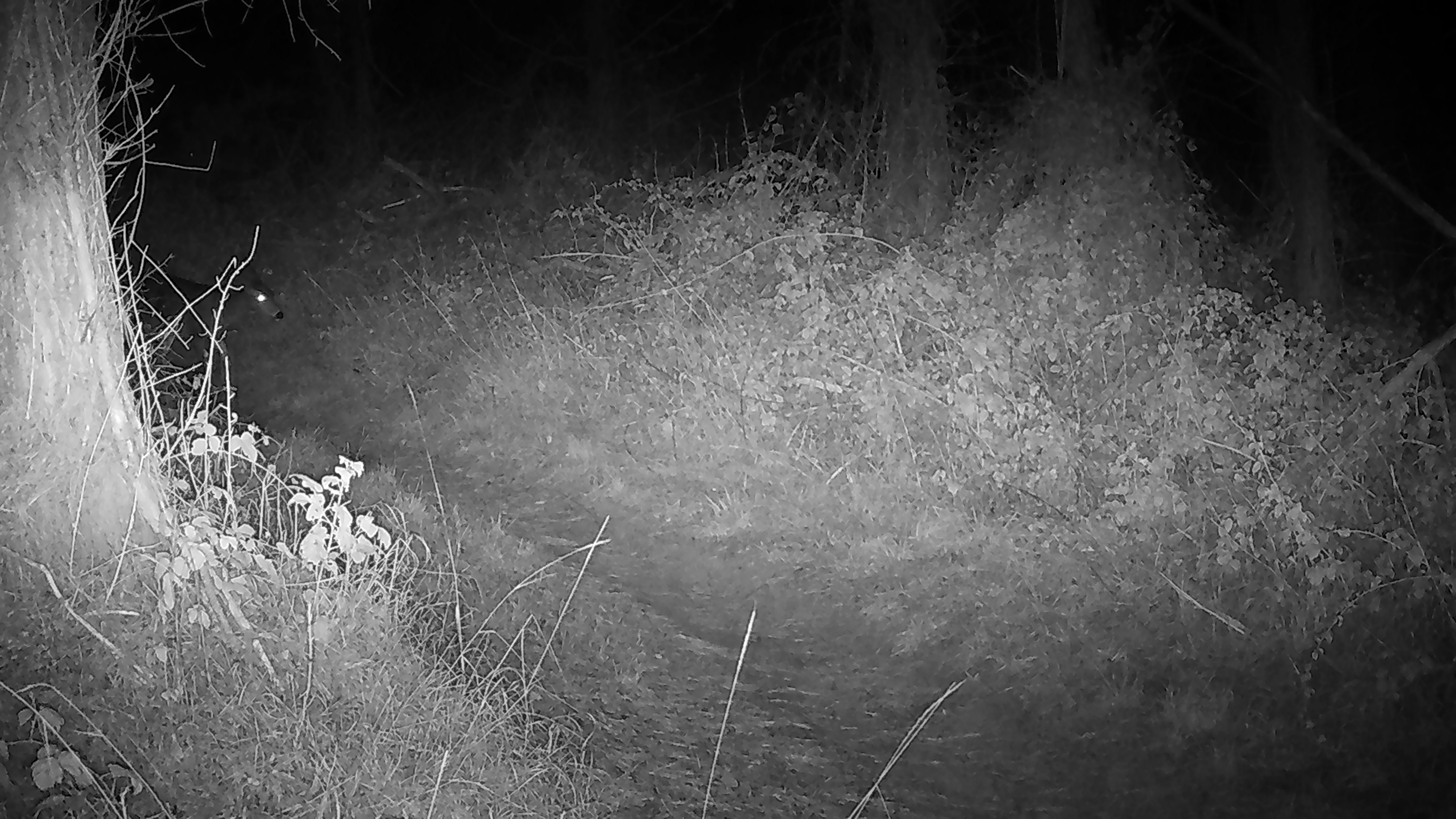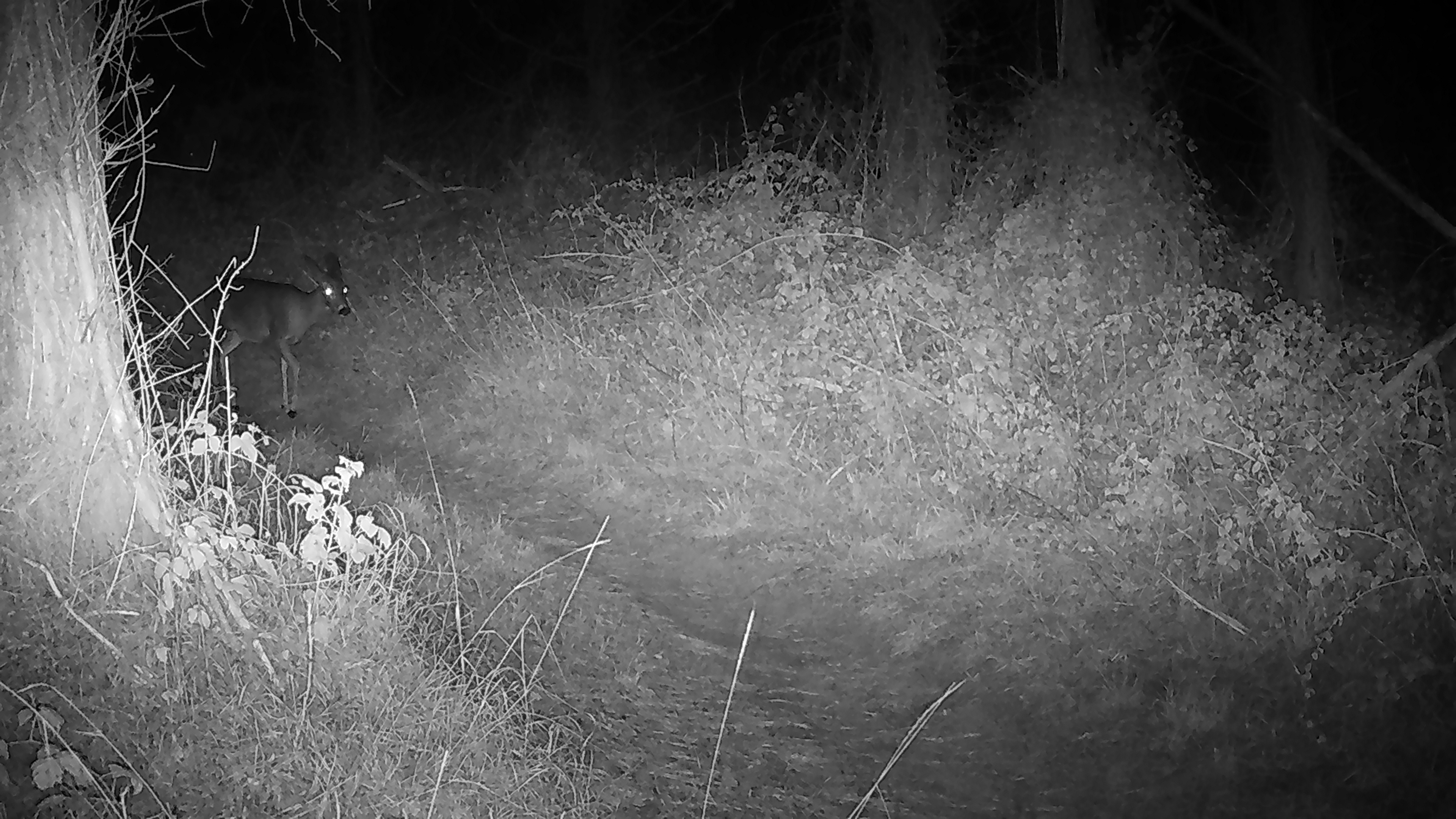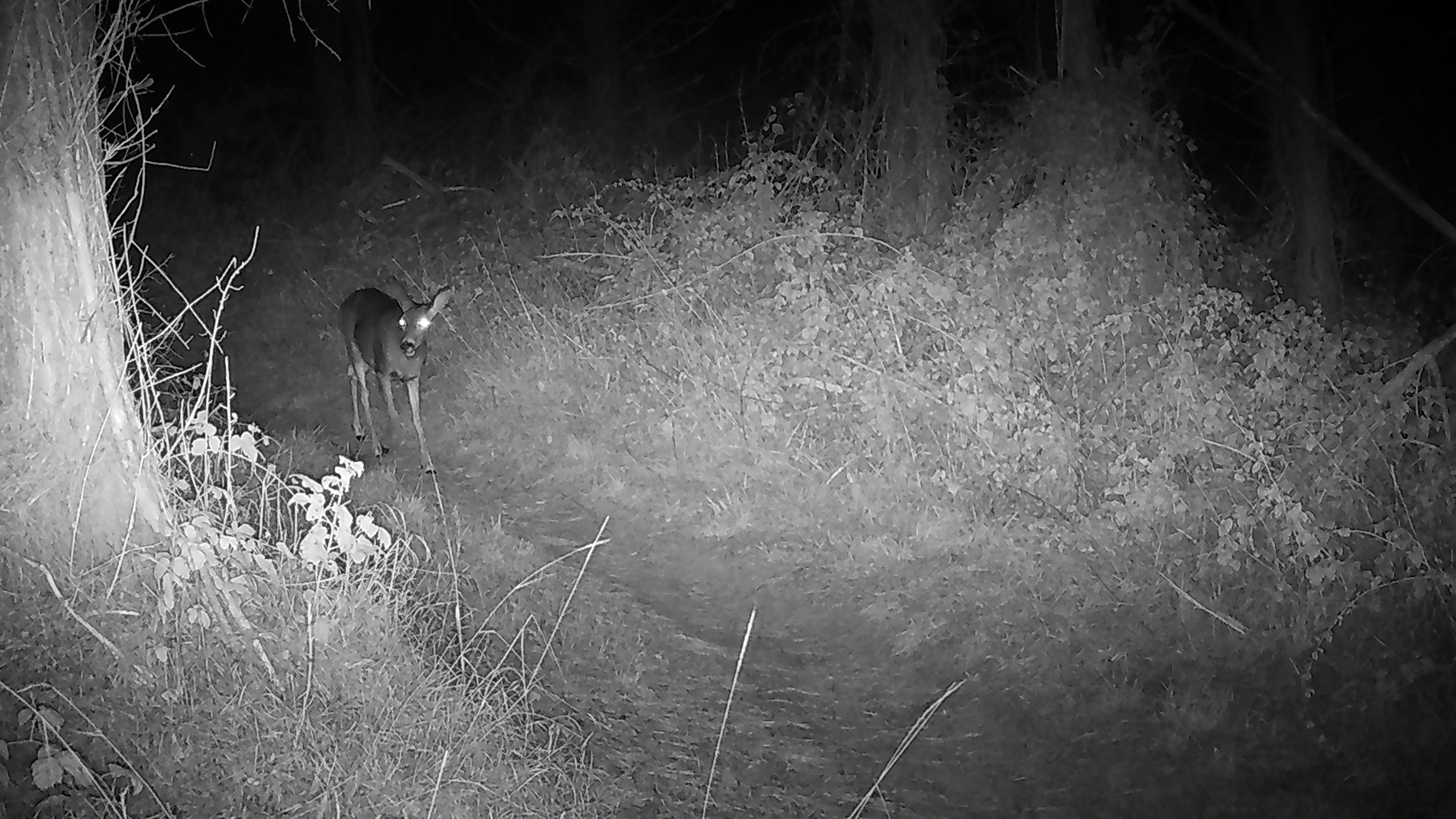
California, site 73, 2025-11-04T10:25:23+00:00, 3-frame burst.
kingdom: Animalia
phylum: Chordata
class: Mammalia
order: Artiodactyla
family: Cervidae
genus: Odocoileus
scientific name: Odocoileus hemionus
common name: mule deer